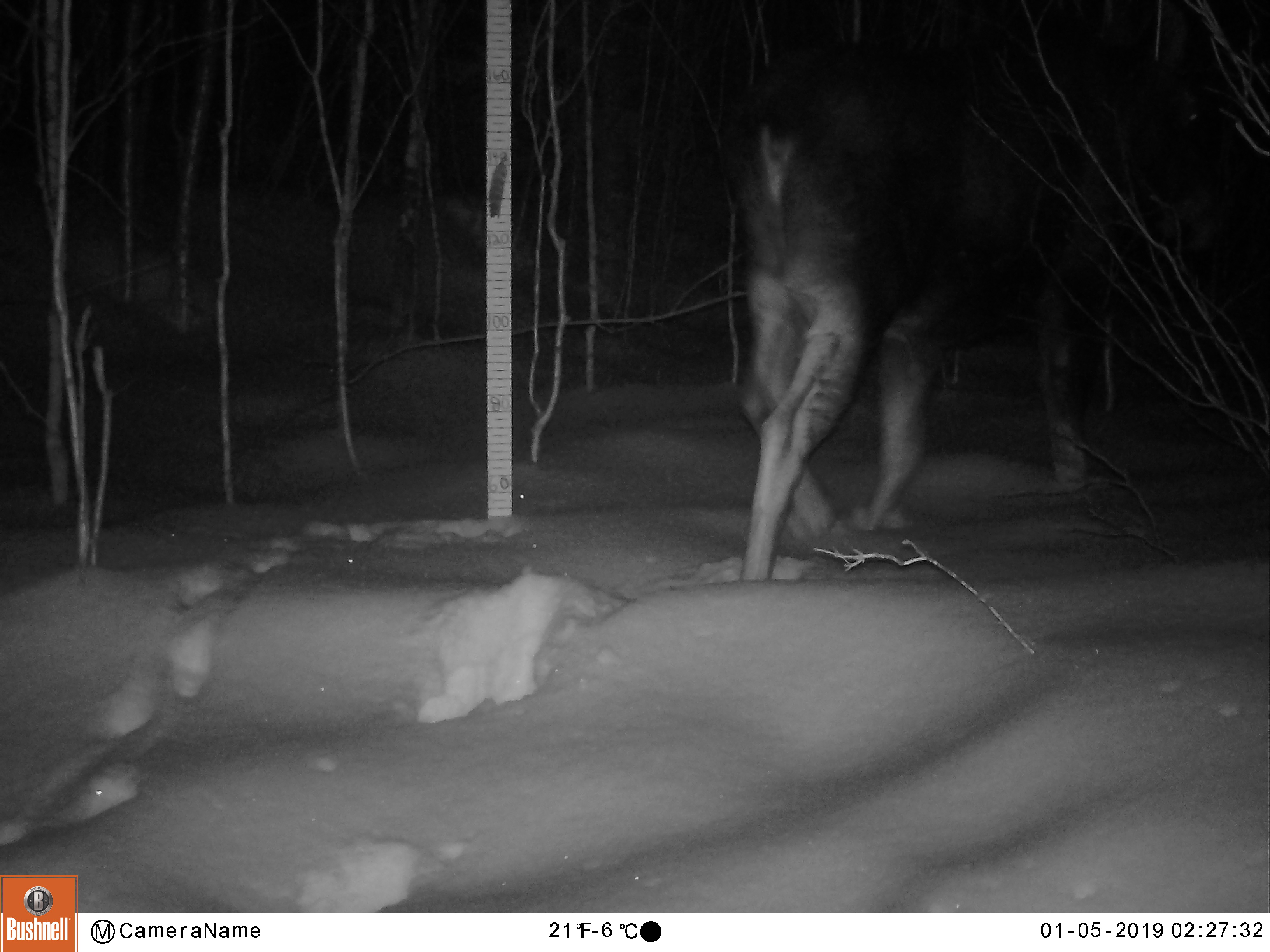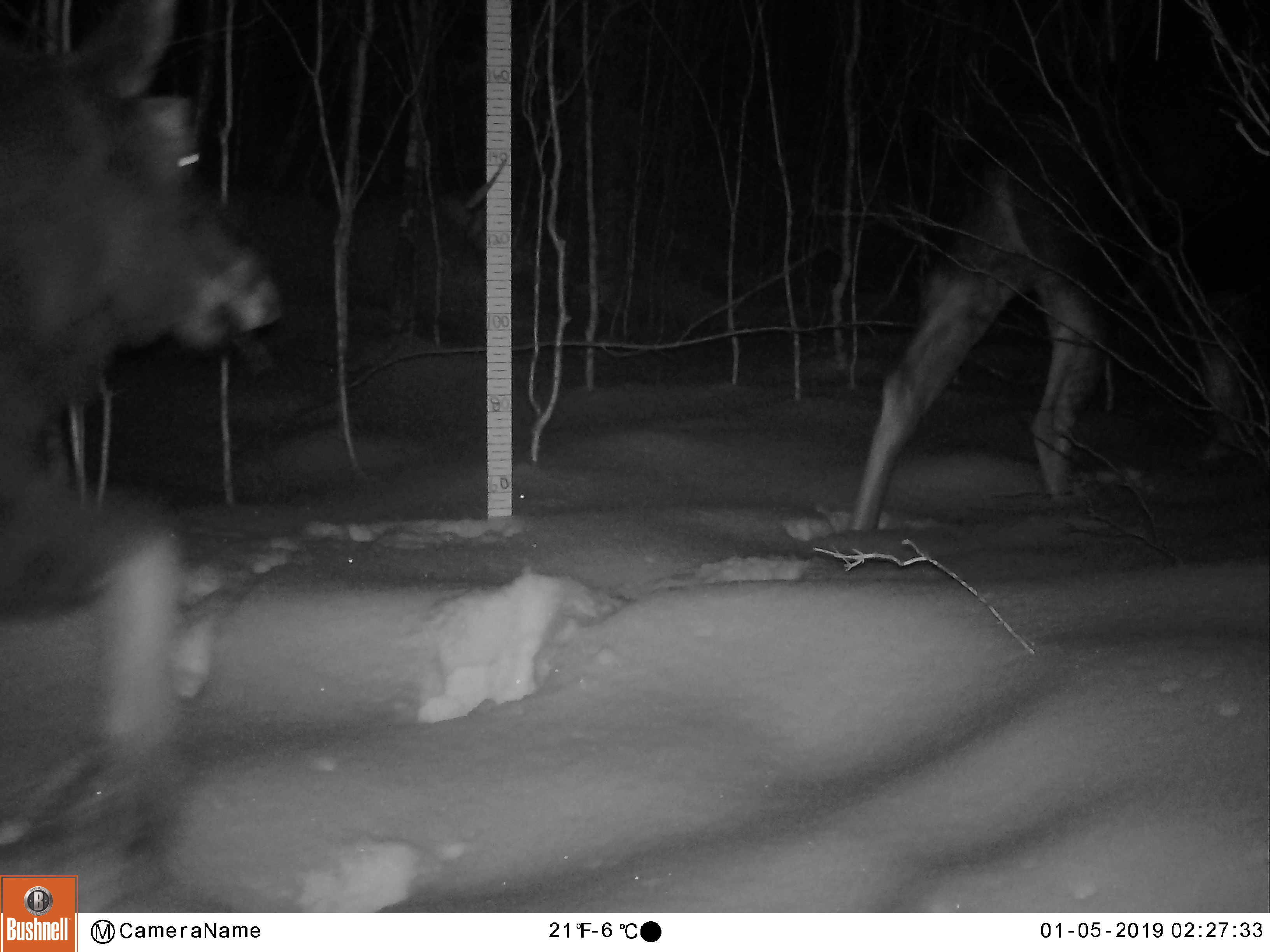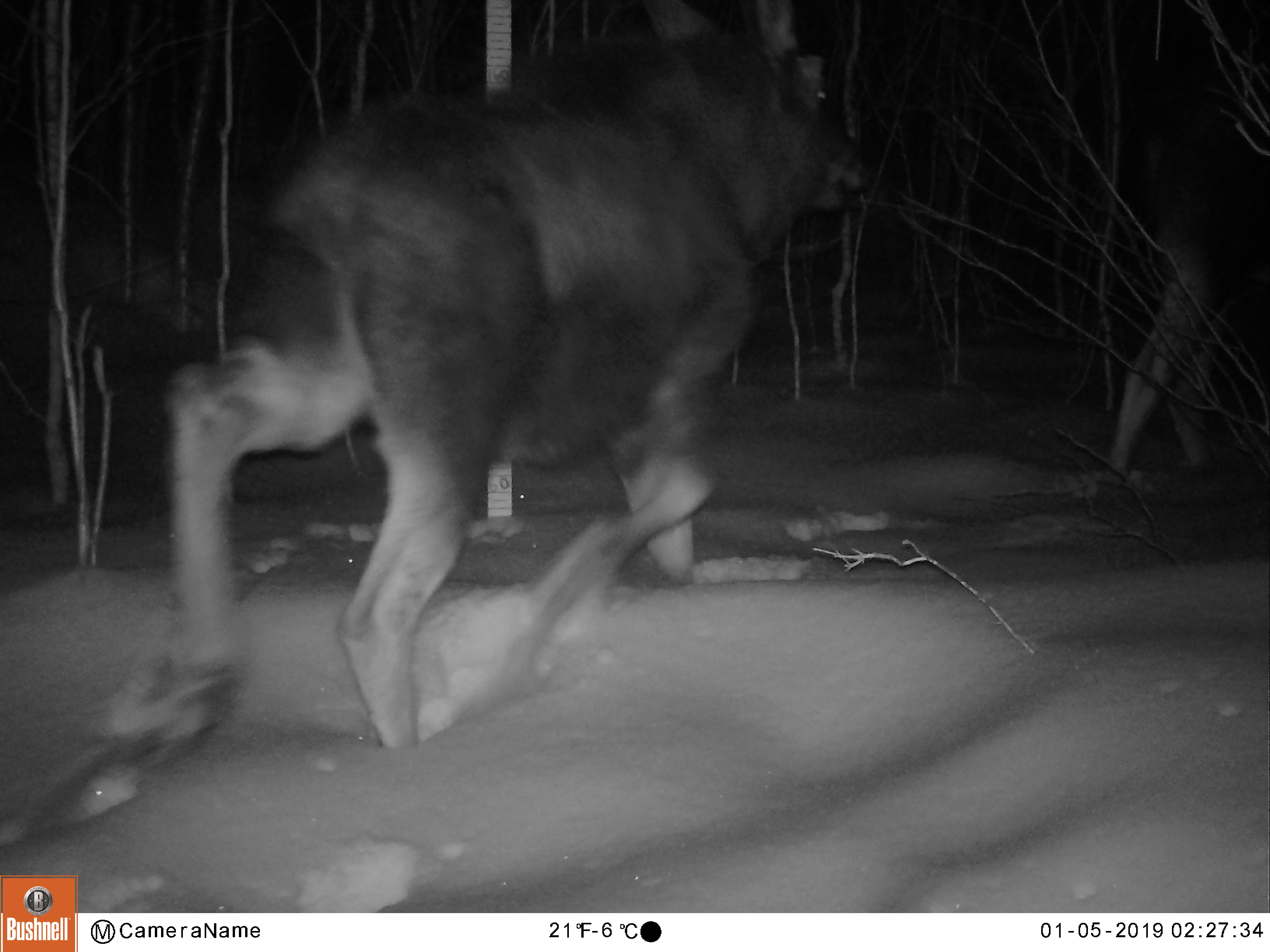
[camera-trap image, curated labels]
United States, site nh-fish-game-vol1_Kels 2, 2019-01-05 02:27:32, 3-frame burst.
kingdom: Animalia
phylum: Chordata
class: Mammalia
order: Artiodactyla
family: Cervidae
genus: Alces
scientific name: Alces alces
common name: moose